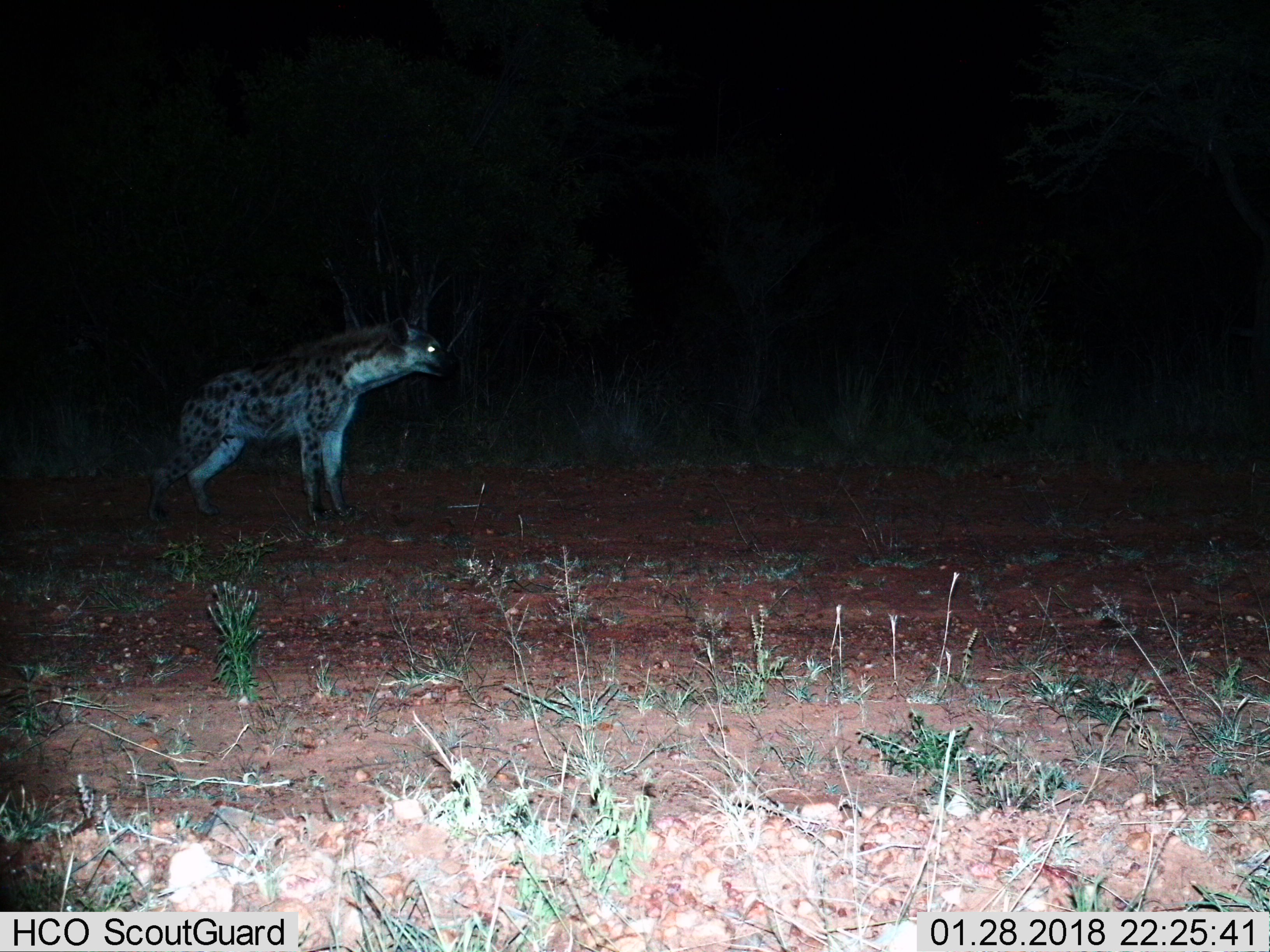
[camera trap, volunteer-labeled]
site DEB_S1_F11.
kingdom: Animalia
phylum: Chordata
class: Mammalia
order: Carnivora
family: Hyaenidae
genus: Crocuta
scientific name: Crocuta crocuta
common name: spotted hyena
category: hyenaspotted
Hyenaspotted (spotted hyena) (Crocuta crocuta), count 1. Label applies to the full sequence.